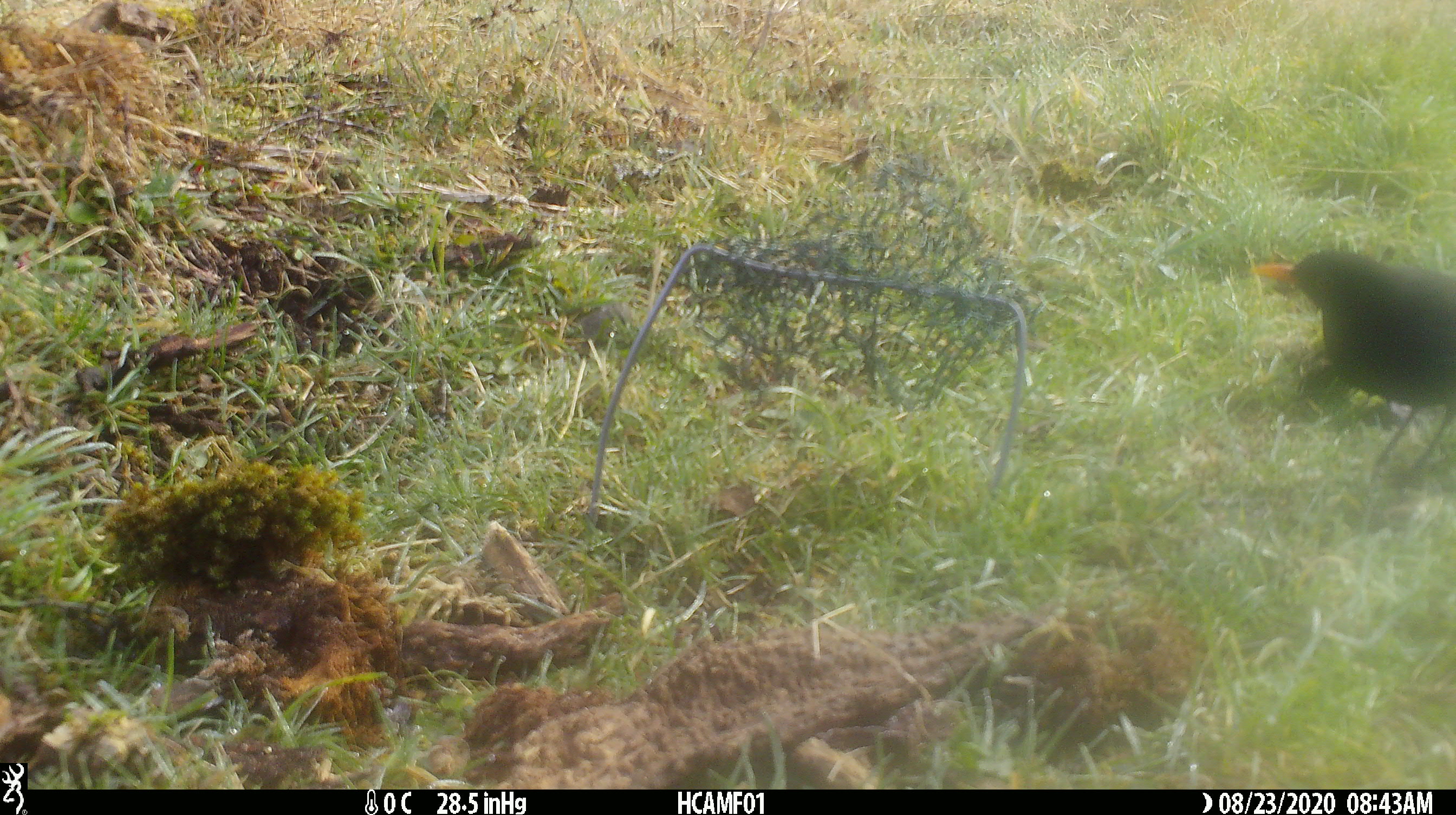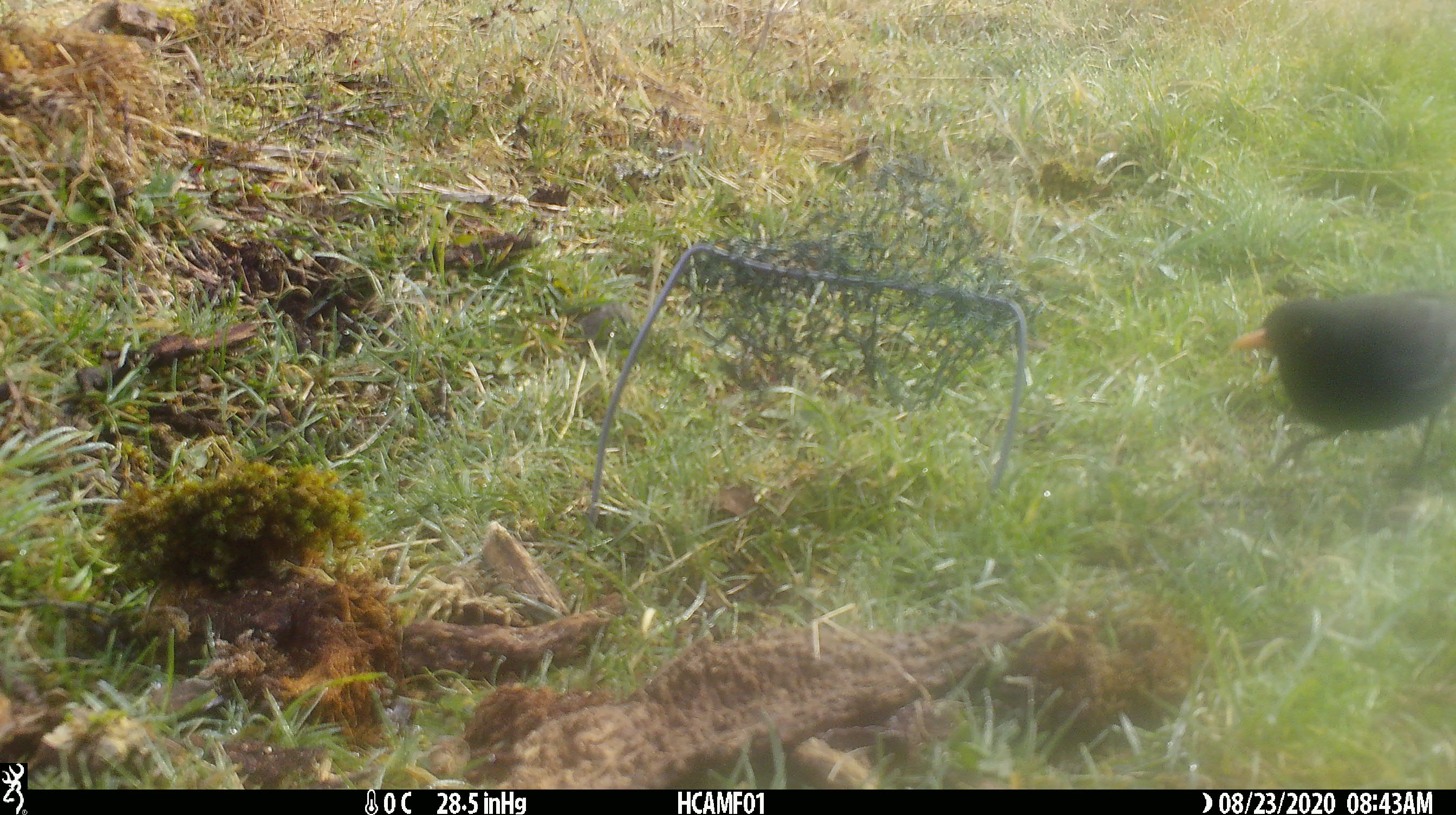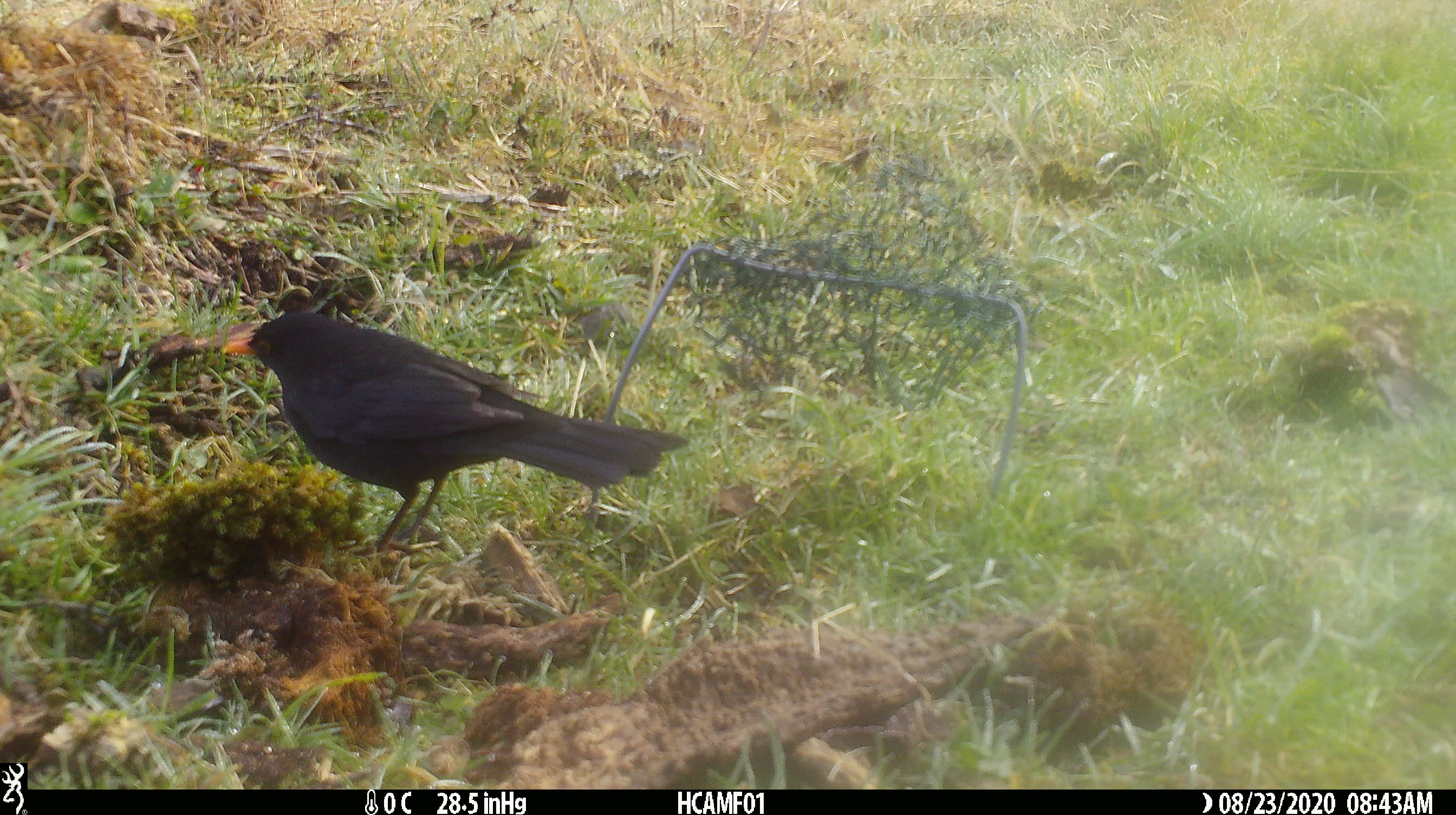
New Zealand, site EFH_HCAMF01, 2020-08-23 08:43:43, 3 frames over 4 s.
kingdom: Animalia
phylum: Chordata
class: Aves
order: Passeriformes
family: Turdidae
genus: Turdus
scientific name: Turdus merula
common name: eurasian blackbird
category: blackbird